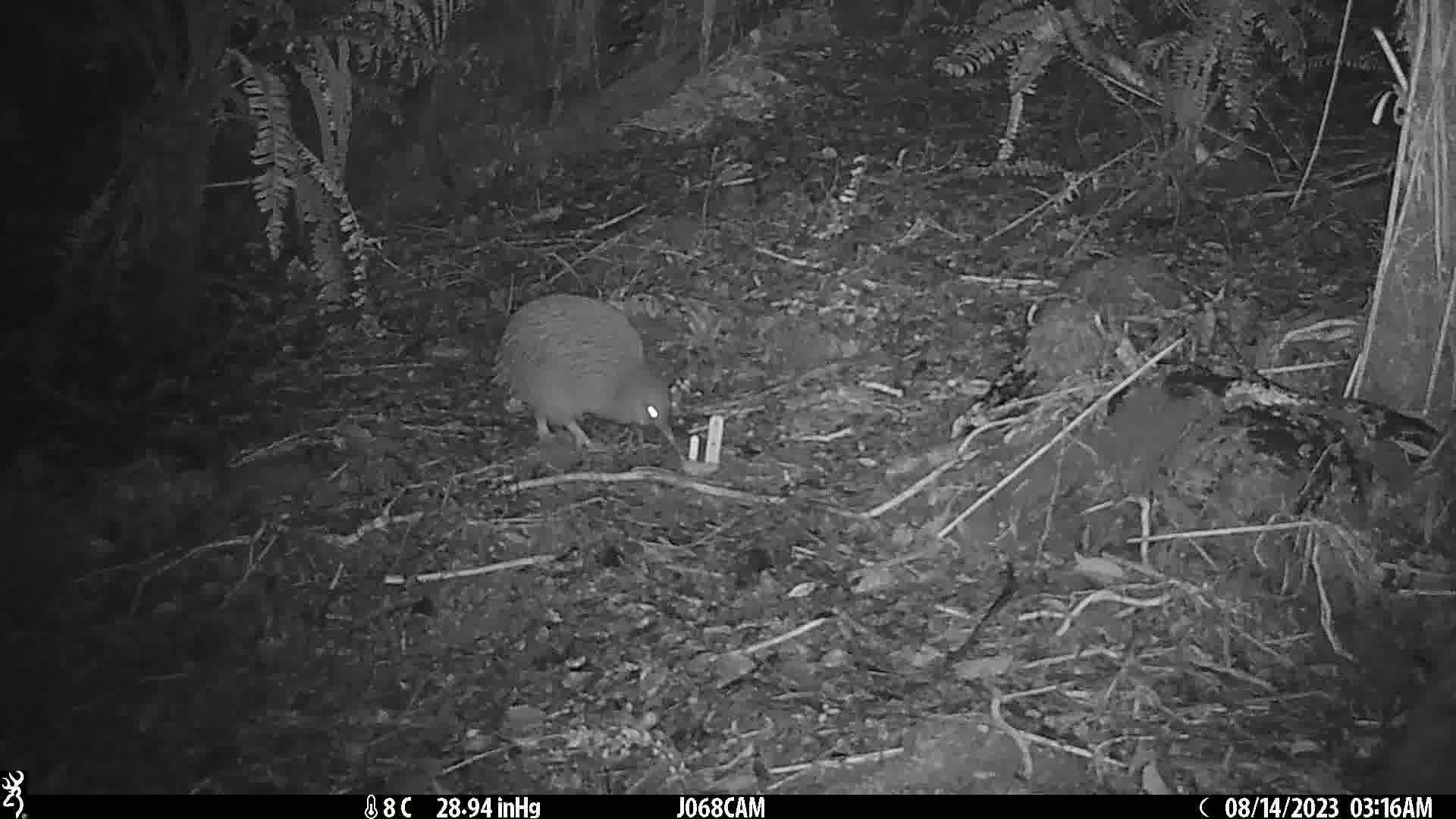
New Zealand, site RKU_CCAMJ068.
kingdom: Animalia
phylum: Chordata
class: Aves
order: Apterygiformes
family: Apterygidae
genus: Apteryx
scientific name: Apteryx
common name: kiwi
Kiwi (Apteryx).